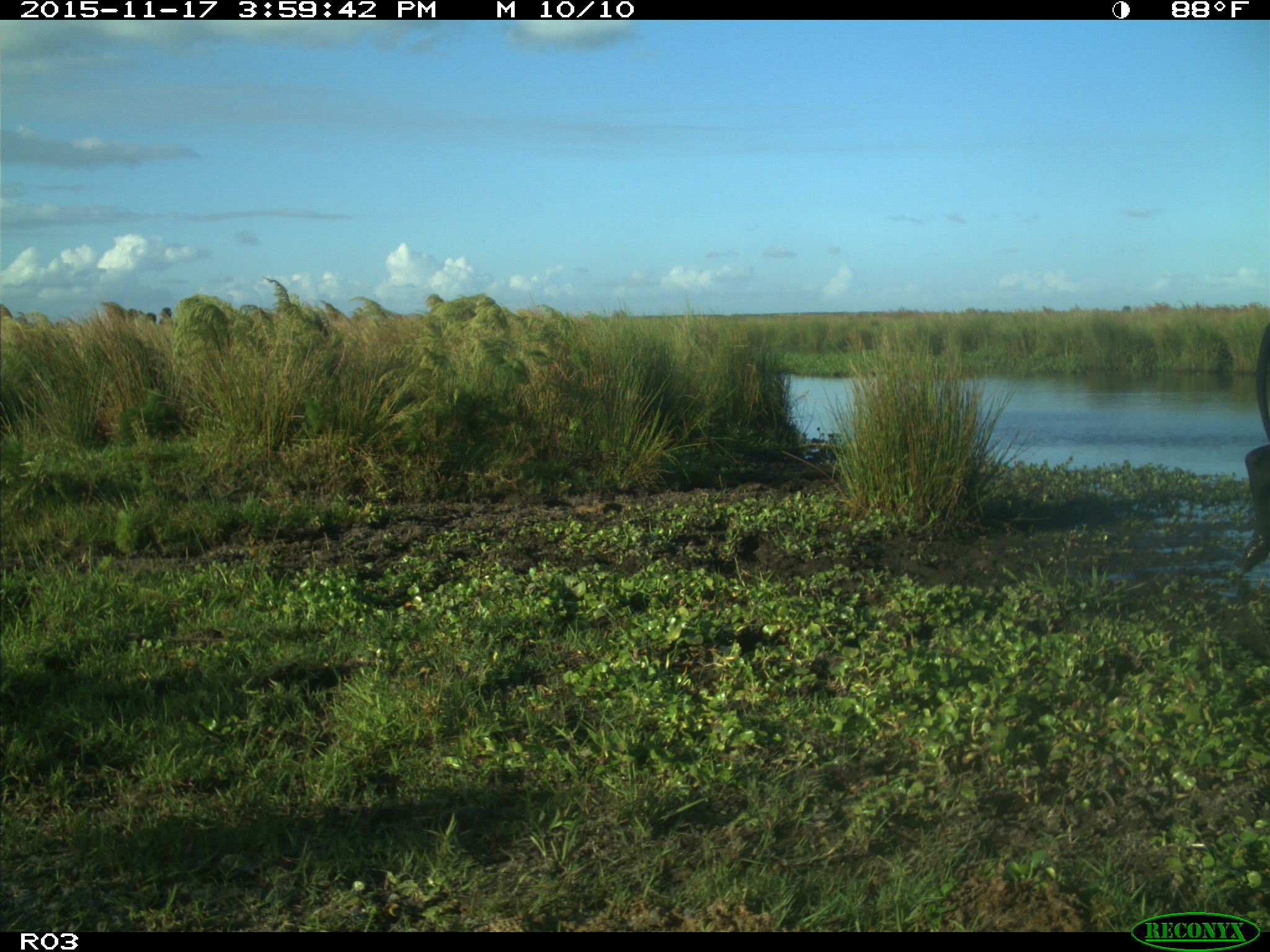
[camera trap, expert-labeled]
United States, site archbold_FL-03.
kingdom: Animalia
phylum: Chordata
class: Mammalia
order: Artiodactyla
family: Bovidae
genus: Bos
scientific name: Bos taurus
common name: domestic cow